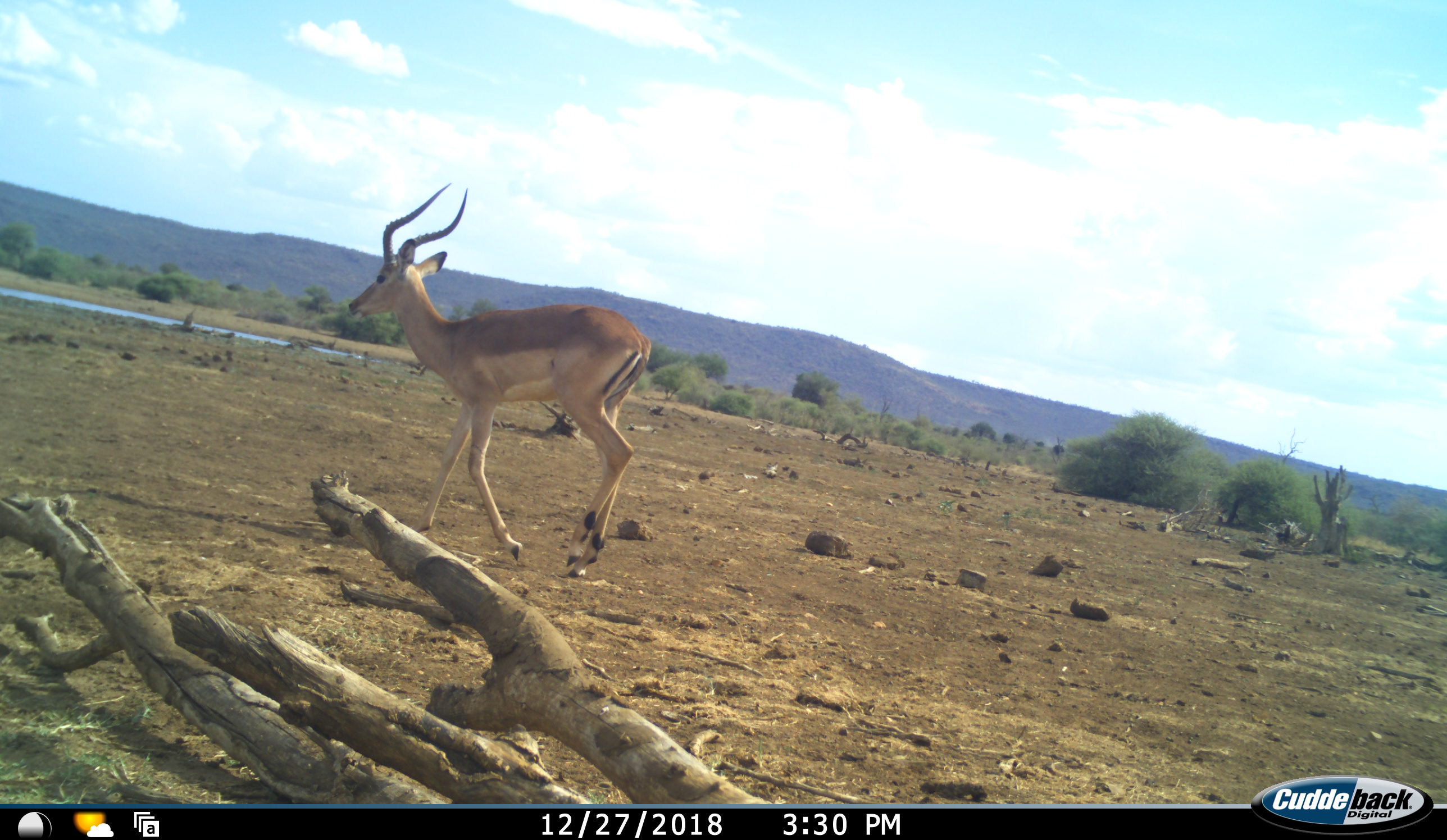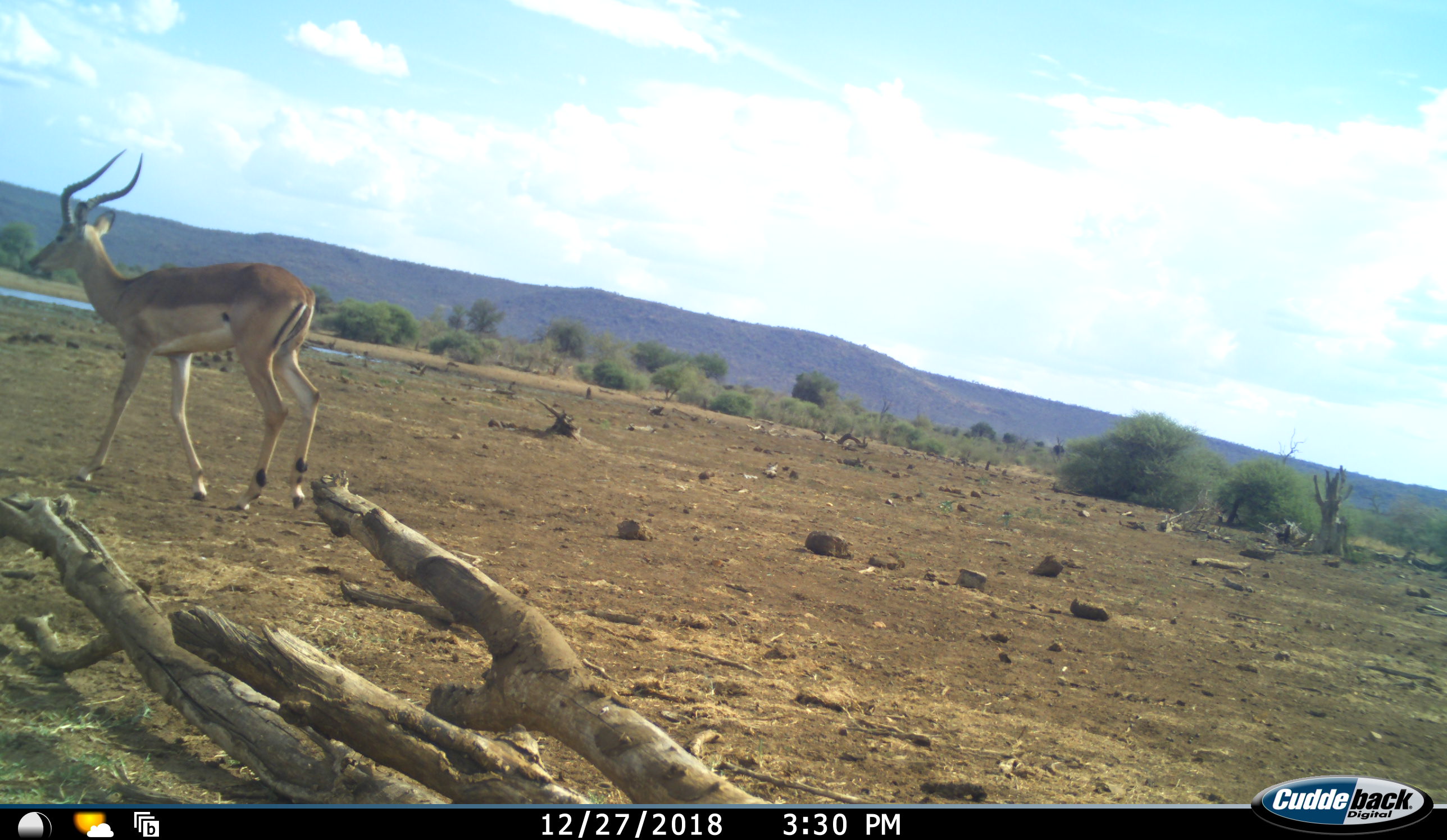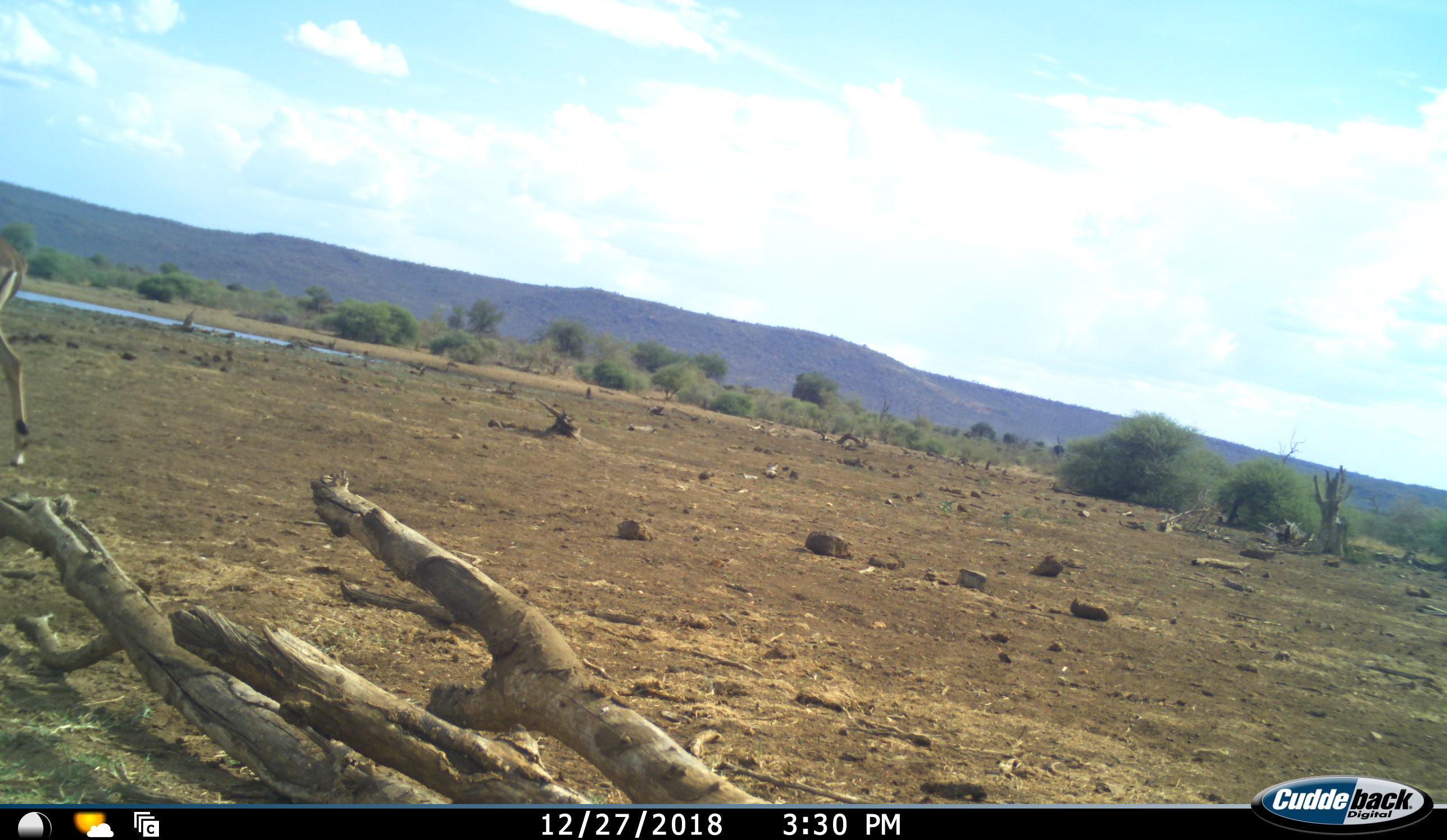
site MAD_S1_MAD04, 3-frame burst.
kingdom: Animalia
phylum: Chordata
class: Mammalia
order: Artiodactyla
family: Bovidae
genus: Aepyceros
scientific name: Aepyceros melampus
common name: impala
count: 1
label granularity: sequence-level